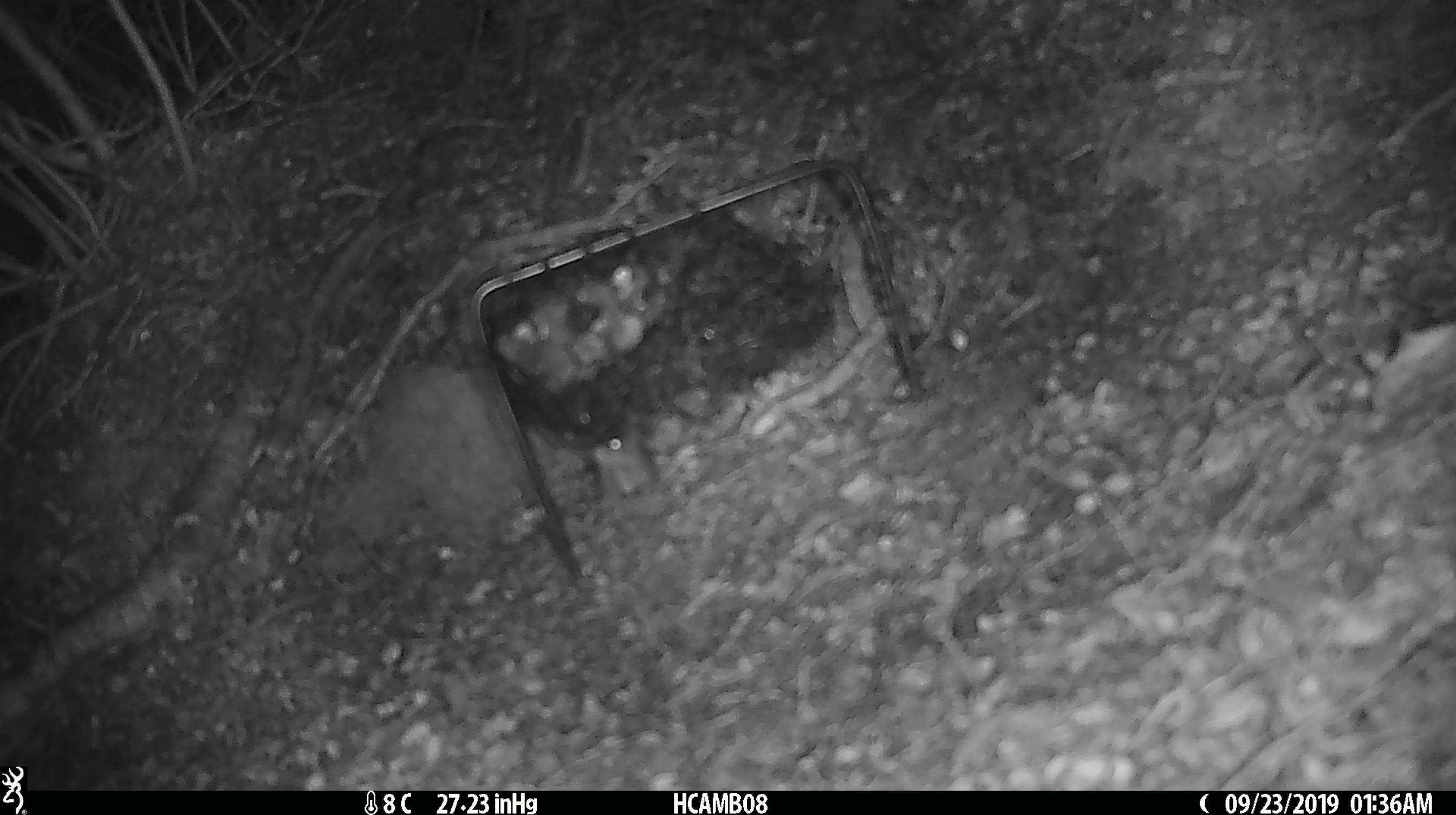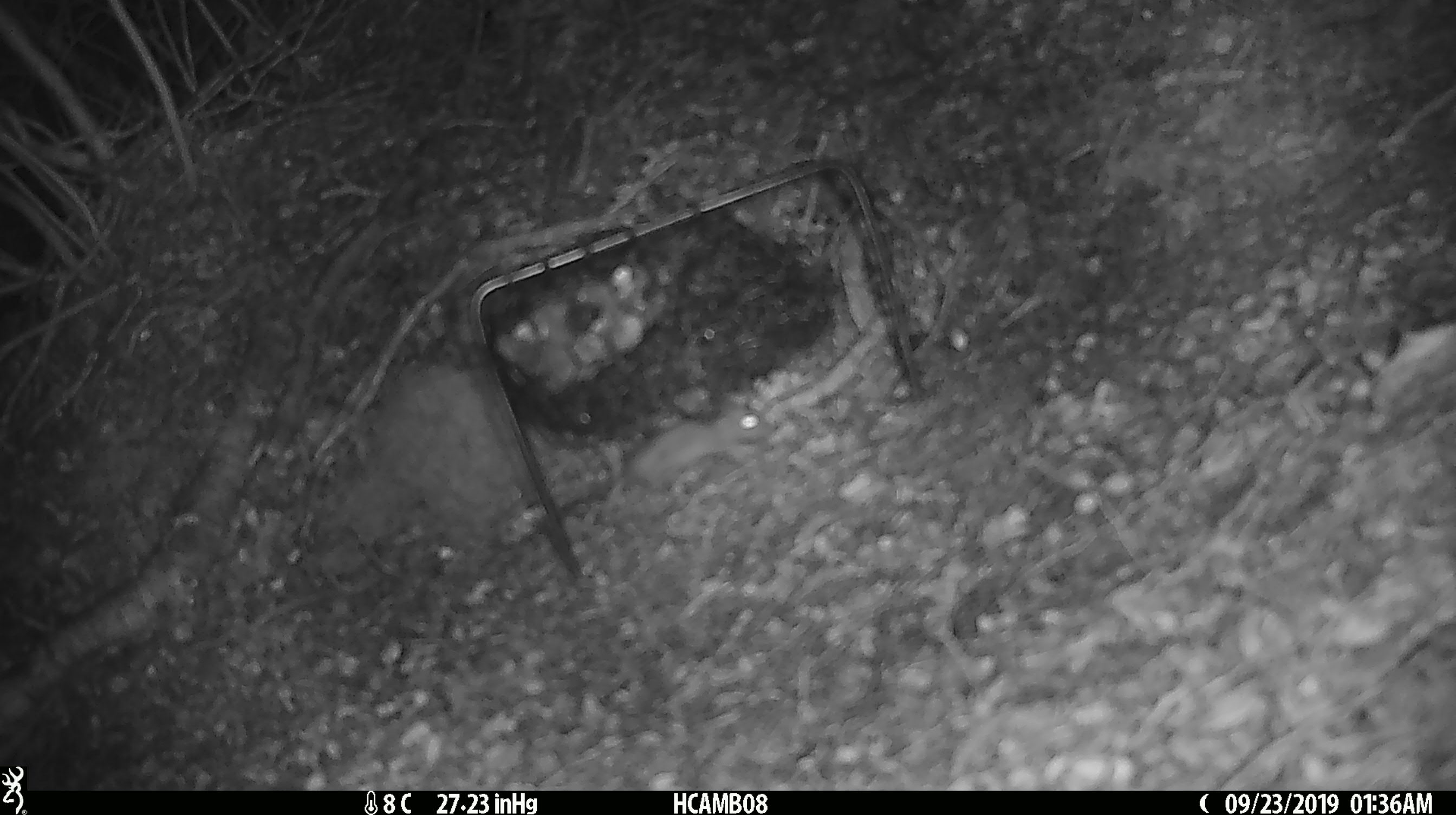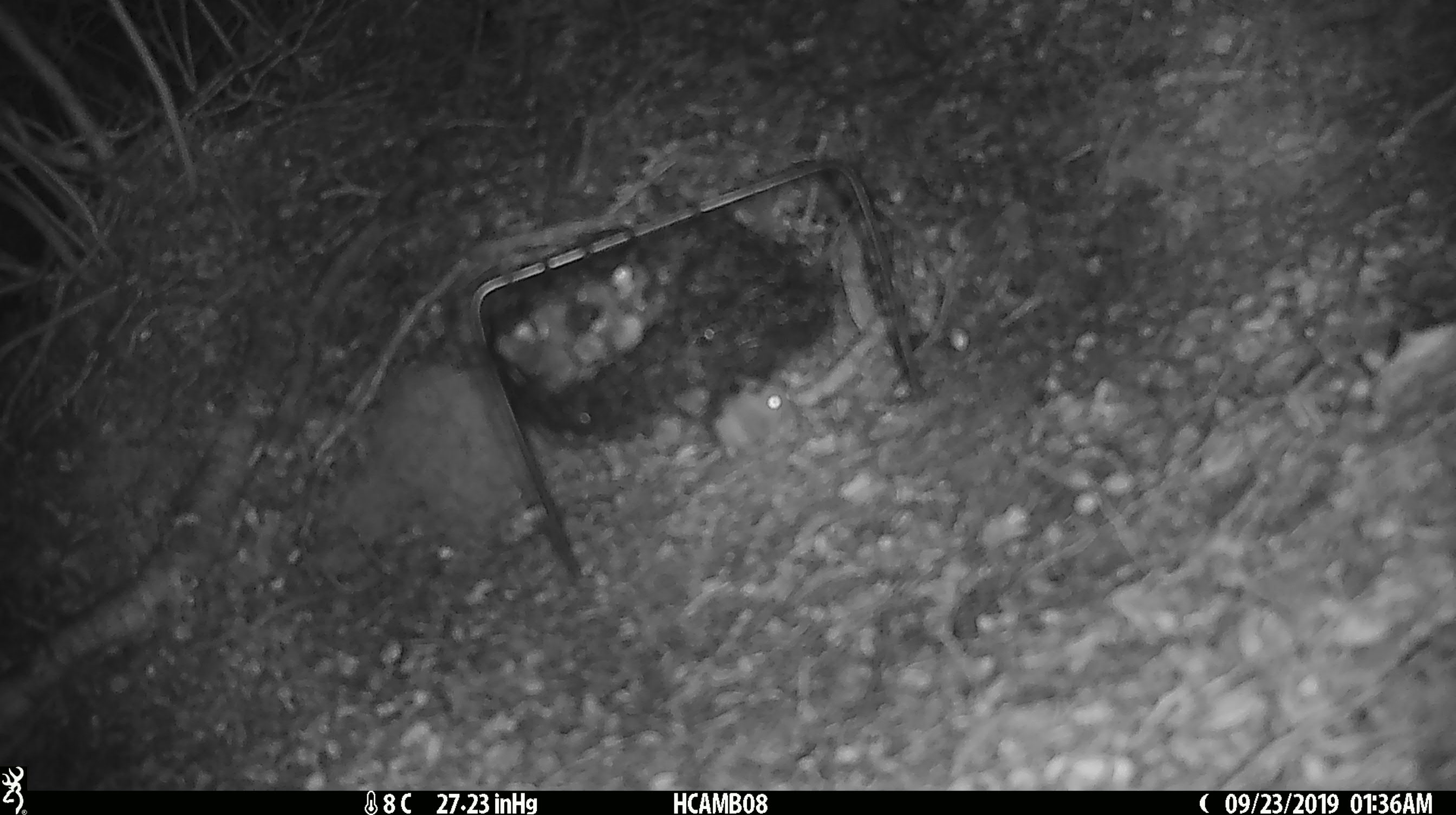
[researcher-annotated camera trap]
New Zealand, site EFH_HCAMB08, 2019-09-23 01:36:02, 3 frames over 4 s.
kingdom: Animalia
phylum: Chordata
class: Mammalia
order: Rodentia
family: Muridae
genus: Mus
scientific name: Mus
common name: mouse